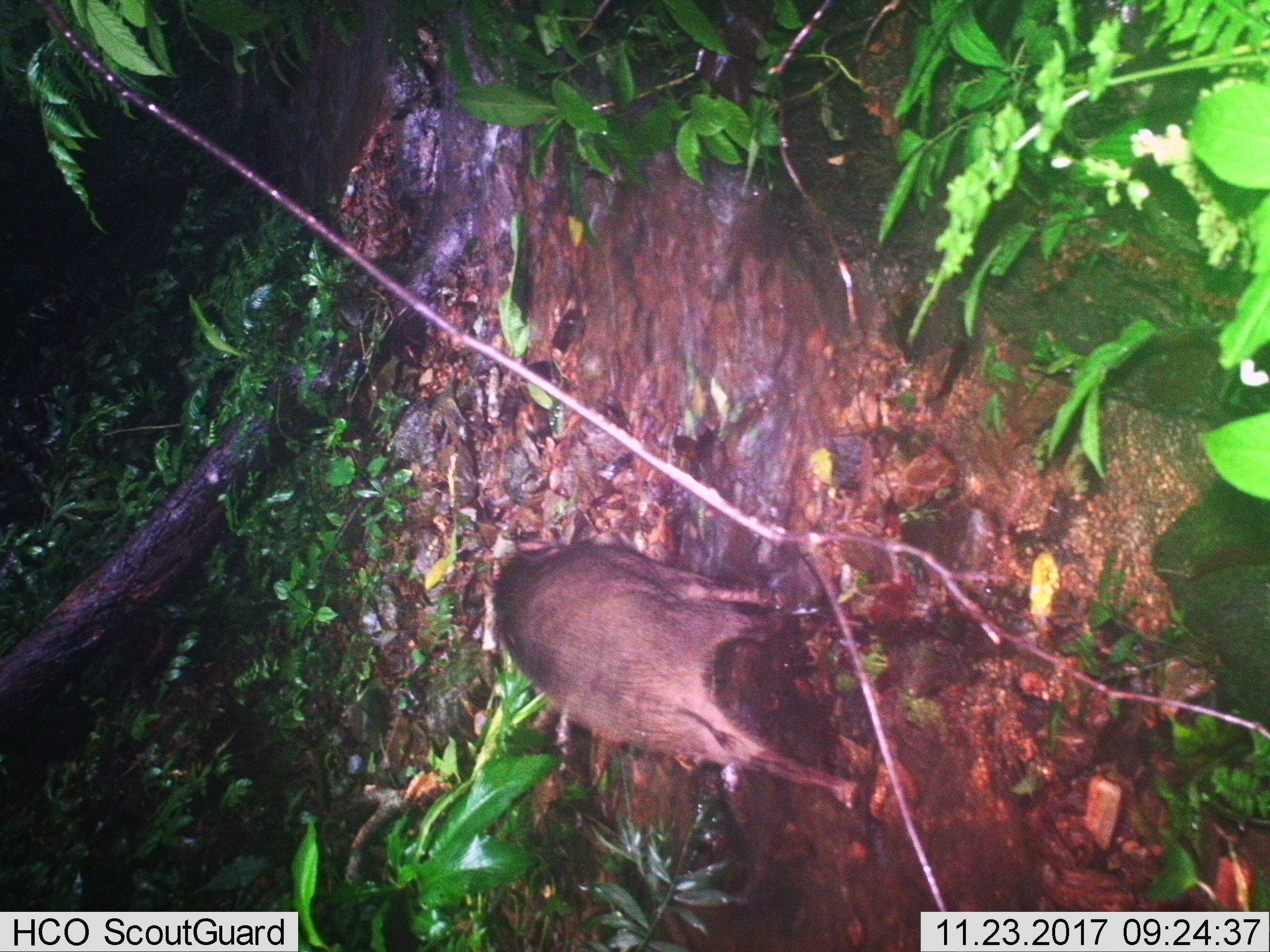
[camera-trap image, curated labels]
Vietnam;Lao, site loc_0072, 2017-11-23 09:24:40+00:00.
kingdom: Animalia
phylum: Chordata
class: Mammalia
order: Artiodactyla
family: Suidae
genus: Sus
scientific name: Sus scrofa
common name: eurasian wild pig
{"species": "eurasian wild pig (Sus scrofa)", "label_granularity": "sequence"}